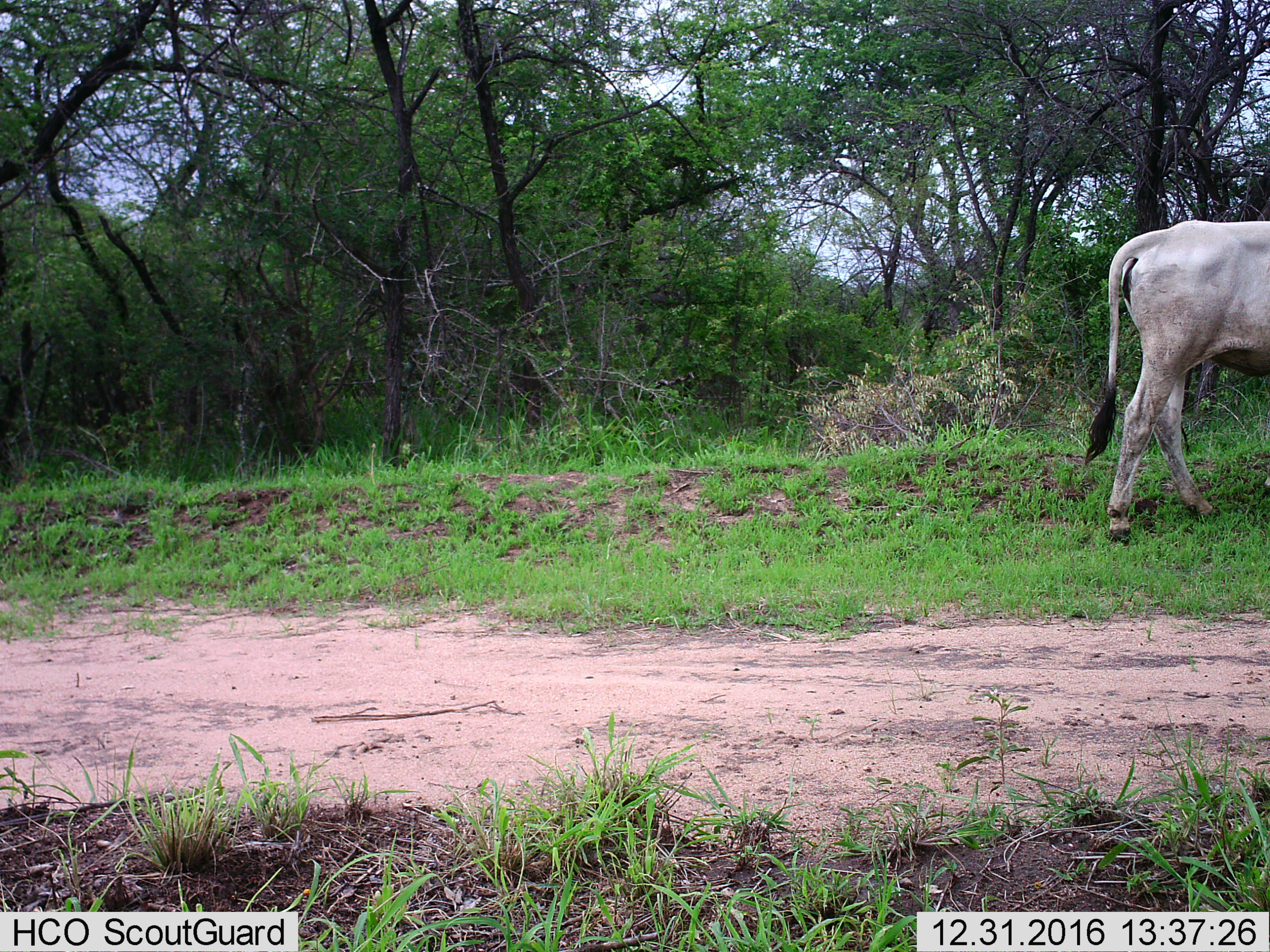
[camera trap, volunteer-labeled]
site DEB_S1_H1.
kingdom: Animalia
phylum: Chordata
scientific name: Vertebrata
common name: domestic animal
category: domesticanimal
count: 1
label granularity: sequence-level